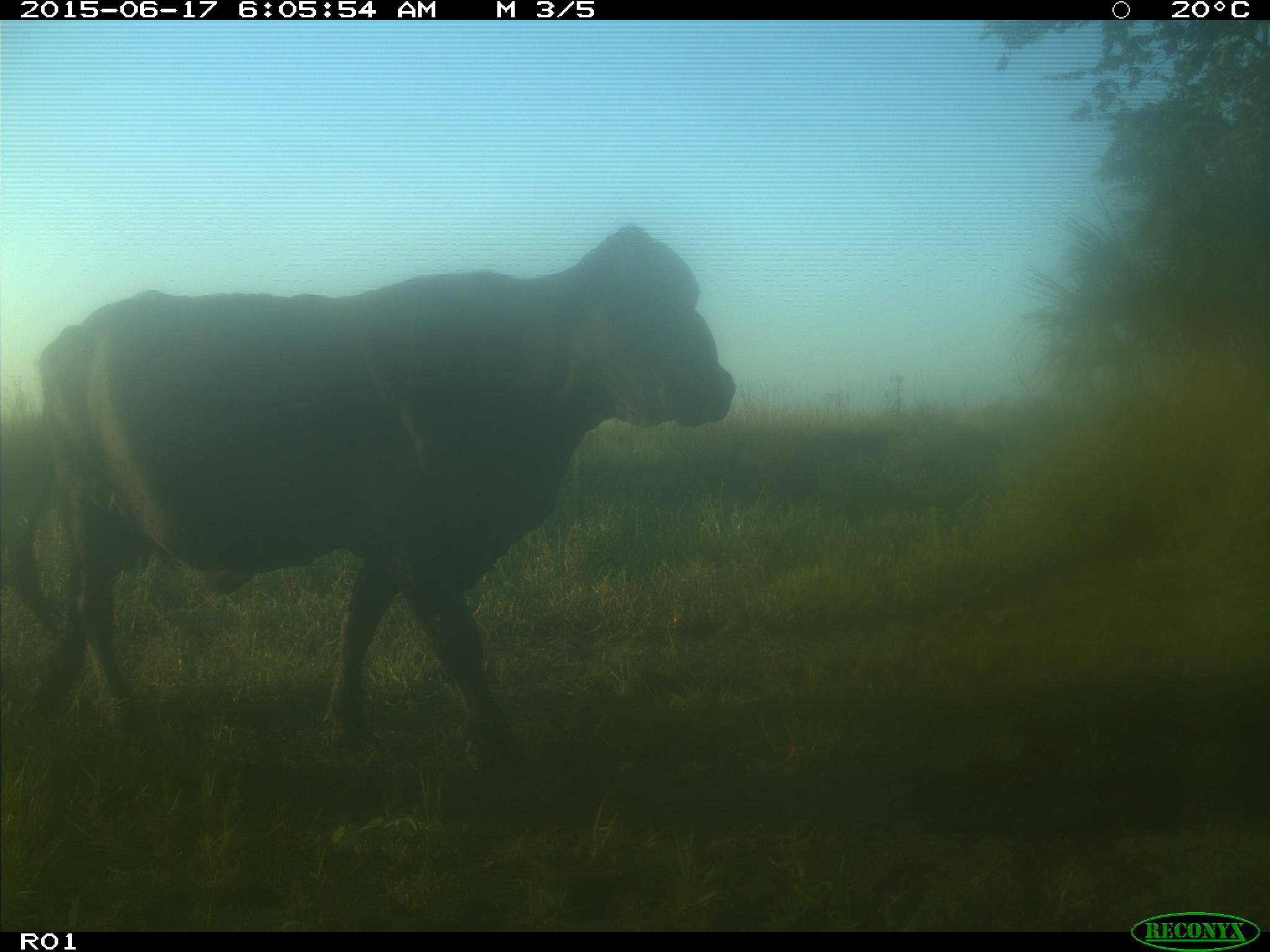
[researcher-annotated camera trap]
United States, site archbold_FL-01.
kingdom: Animalia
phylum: Chordata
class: Mammalia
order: Artiodactyla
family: Bovidae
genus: Bos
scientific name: Bos taurus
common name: domestic cow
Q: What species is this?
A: Bos taurus (domestic cow).